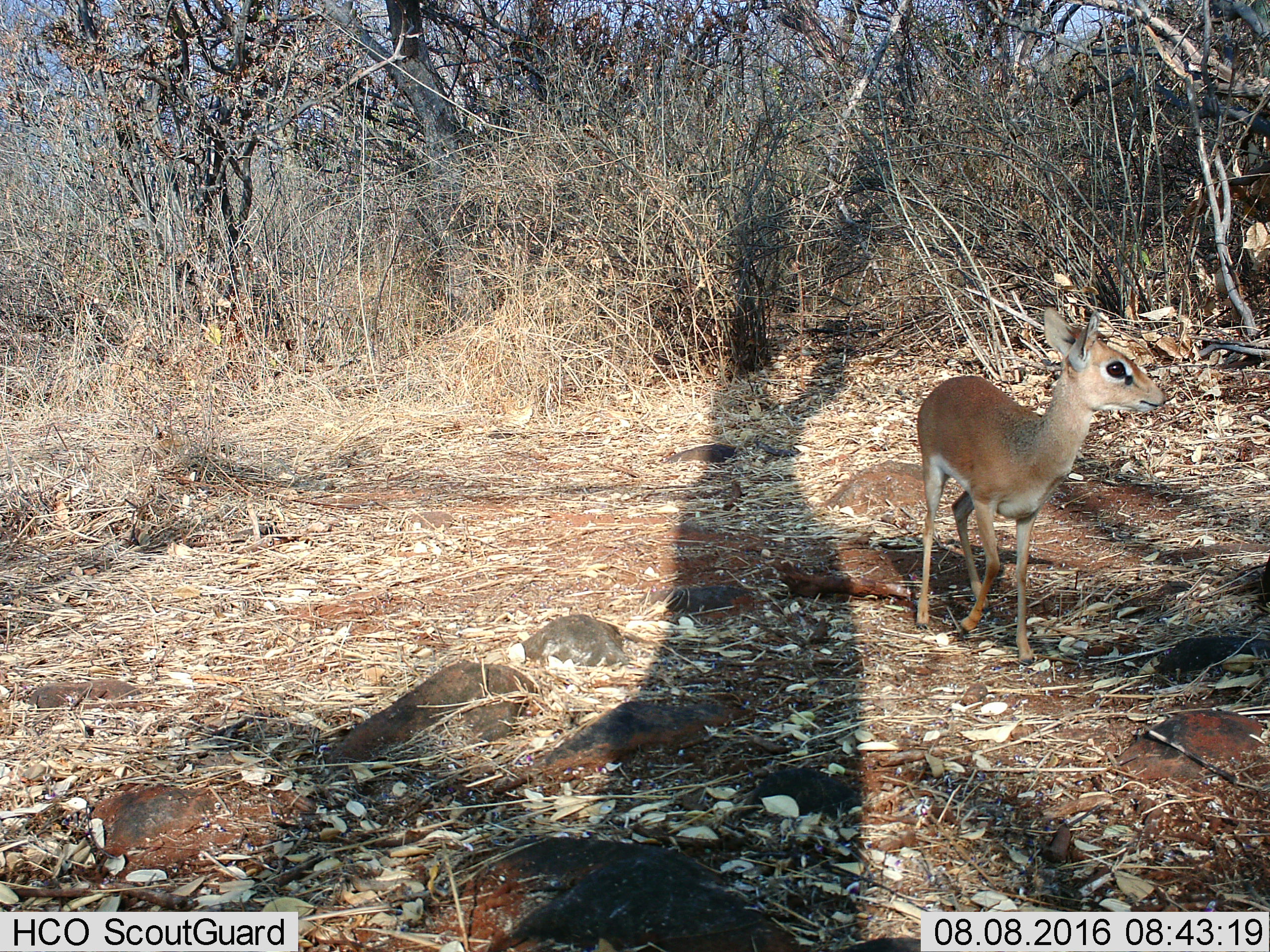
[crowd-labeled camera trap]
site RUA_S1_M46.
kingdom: Animalia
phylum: Chordata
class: Mammalia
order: Artiodactyla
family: Bovidae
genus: Madoqua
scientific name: Madoqua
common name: dik-dik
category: dikdik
Dikdik (dik-dik) (Madoqua), count 1. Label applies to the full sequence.